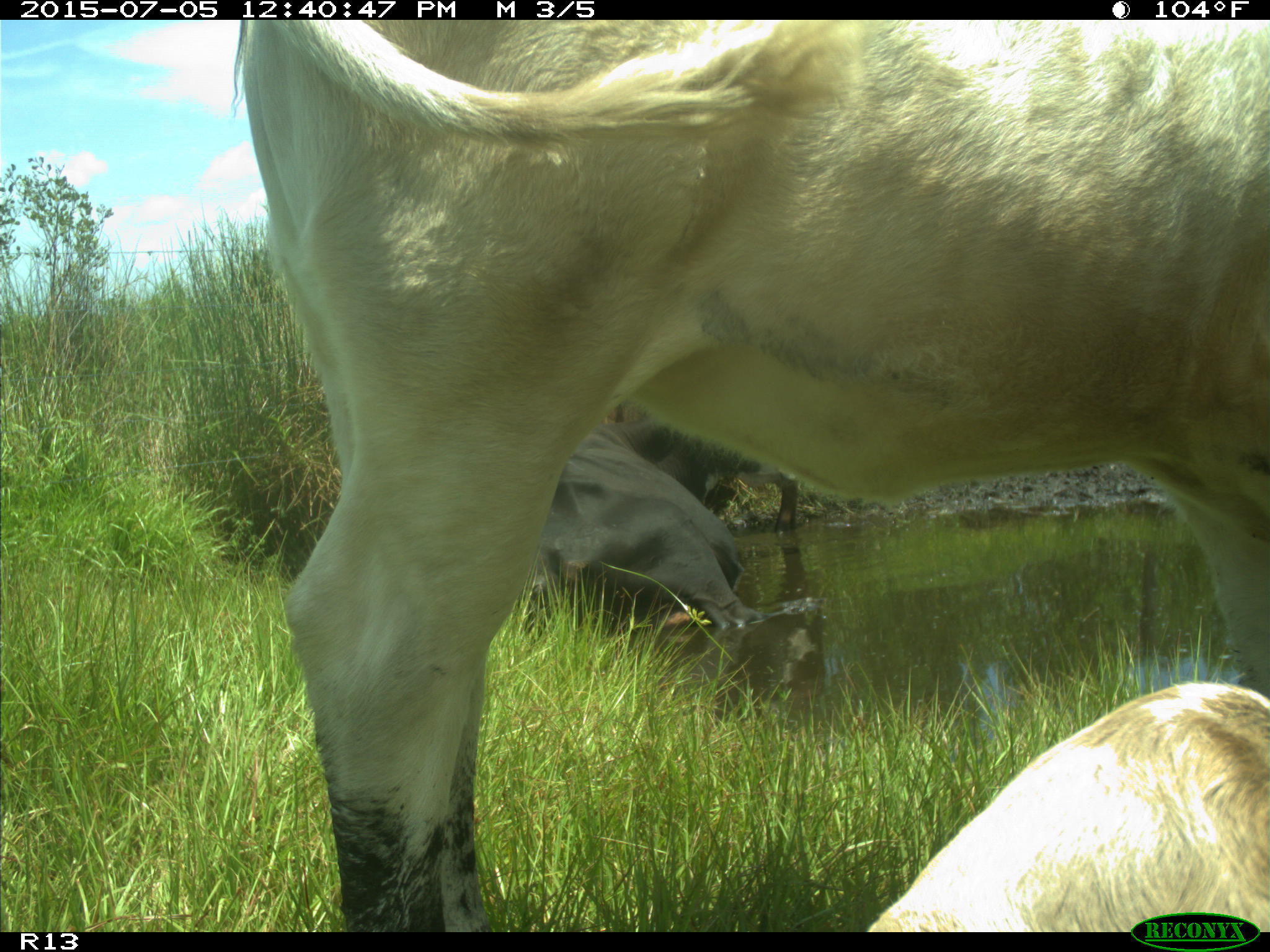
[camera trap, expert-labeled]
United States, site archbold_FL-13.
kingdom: Animalia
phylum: Chordata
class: Mammalia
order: Artiodactyla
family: Bovidae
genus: Bos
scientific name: Bos taurus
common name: domestic cow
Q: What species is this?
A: Bos taurus (domestic cow).